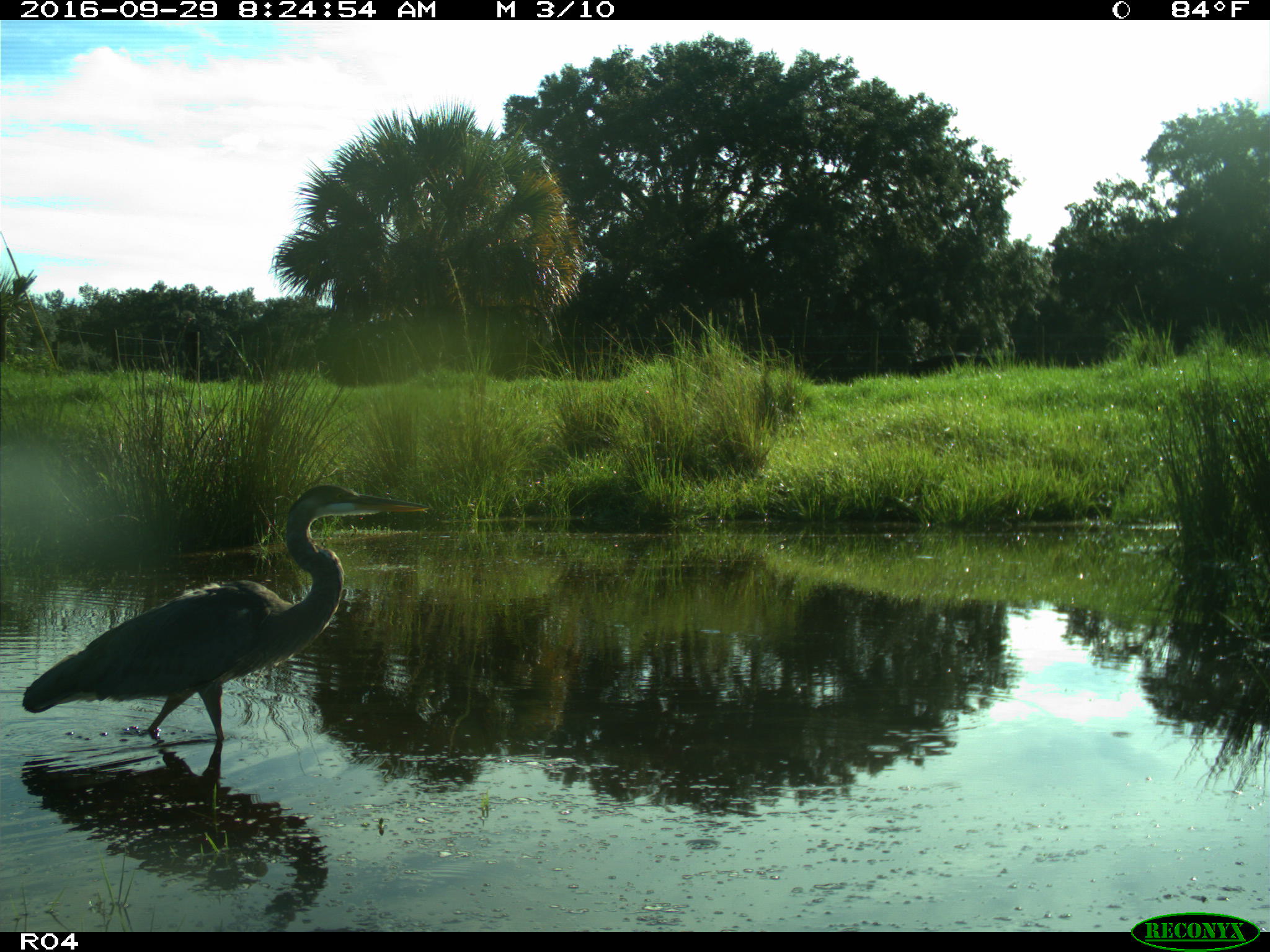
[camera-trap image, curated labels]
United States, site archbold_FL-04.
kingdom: Animalia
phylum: Chordata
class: Aves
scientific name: Aves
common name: birds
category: unidentified bird